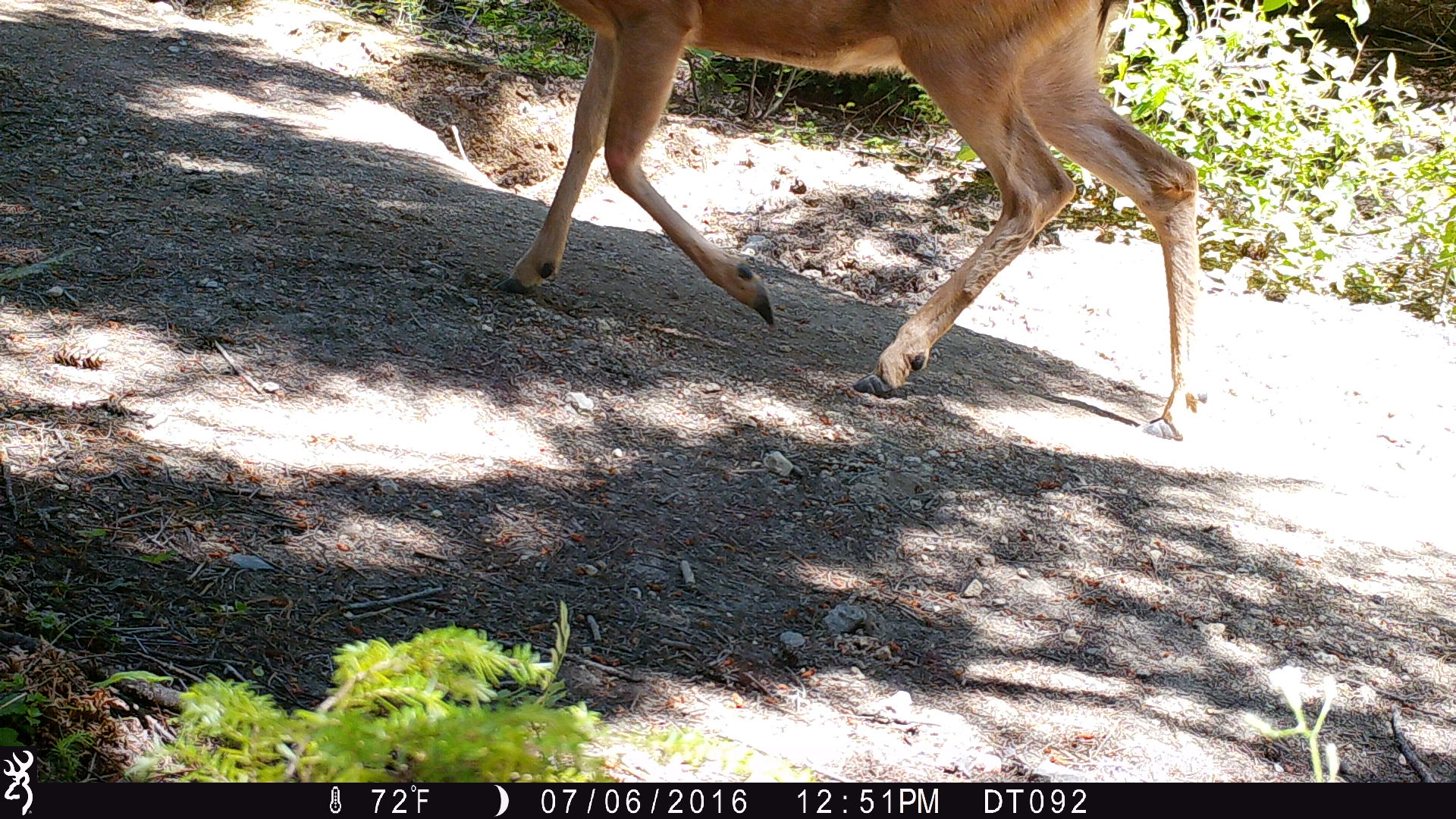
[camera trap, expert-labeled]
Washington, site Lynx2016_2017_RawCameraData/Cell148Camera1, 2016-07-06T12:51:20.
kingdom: Animalia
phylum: Chordata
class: Mammalia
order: Artiodactyla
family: Cervidae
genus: Odocoileus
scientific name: Odocoileus hemionus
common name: mule deer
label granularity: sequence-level